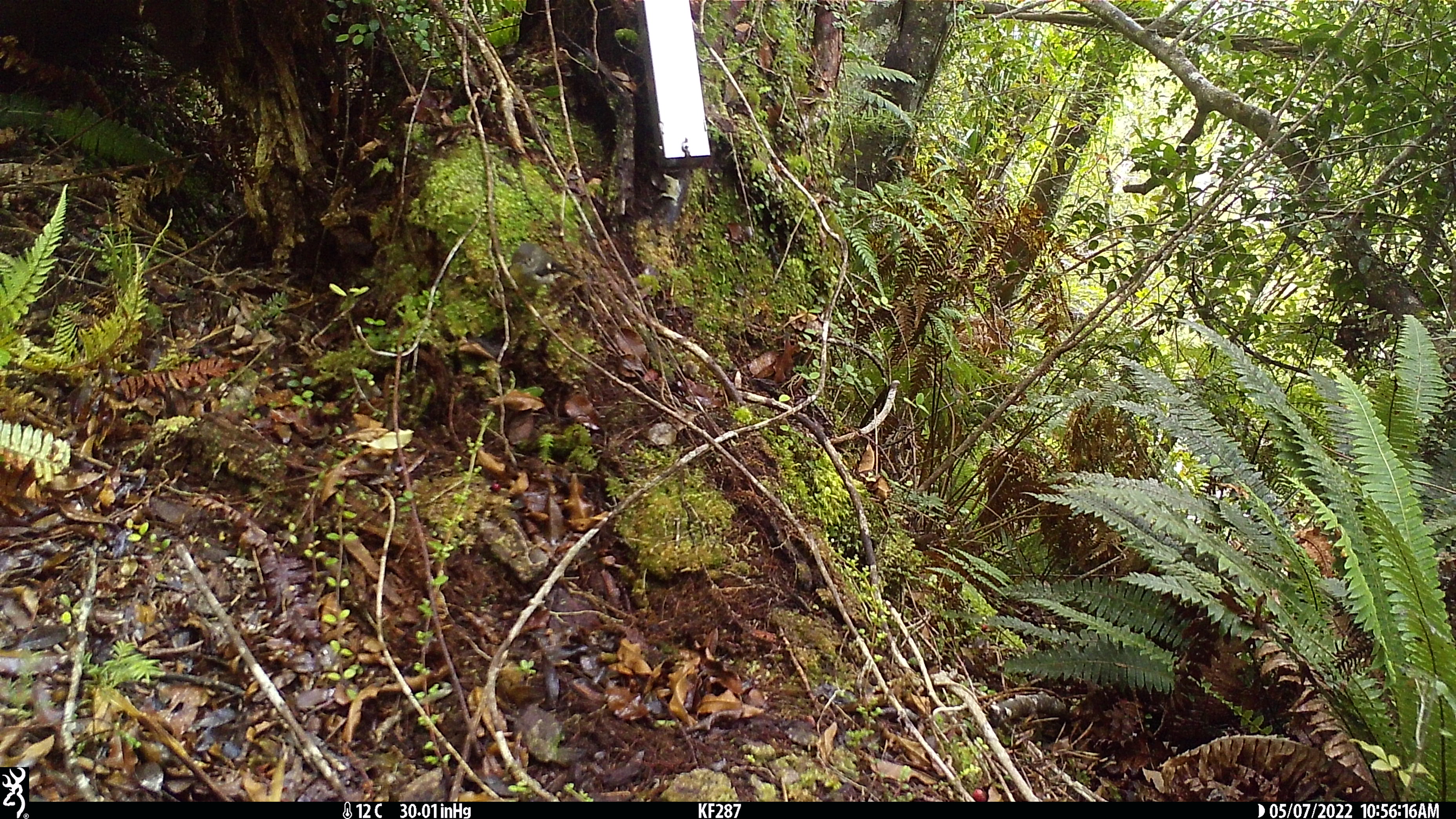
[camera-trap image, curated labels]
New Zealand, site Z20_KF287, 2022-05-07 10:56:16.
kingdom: Animalia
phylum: Chordata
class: Aves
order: Passeriformes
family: Petroicidae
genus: Petroica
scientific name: Petroica macrocephala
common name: tomtit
Tomtit (Petroica macrocephala).